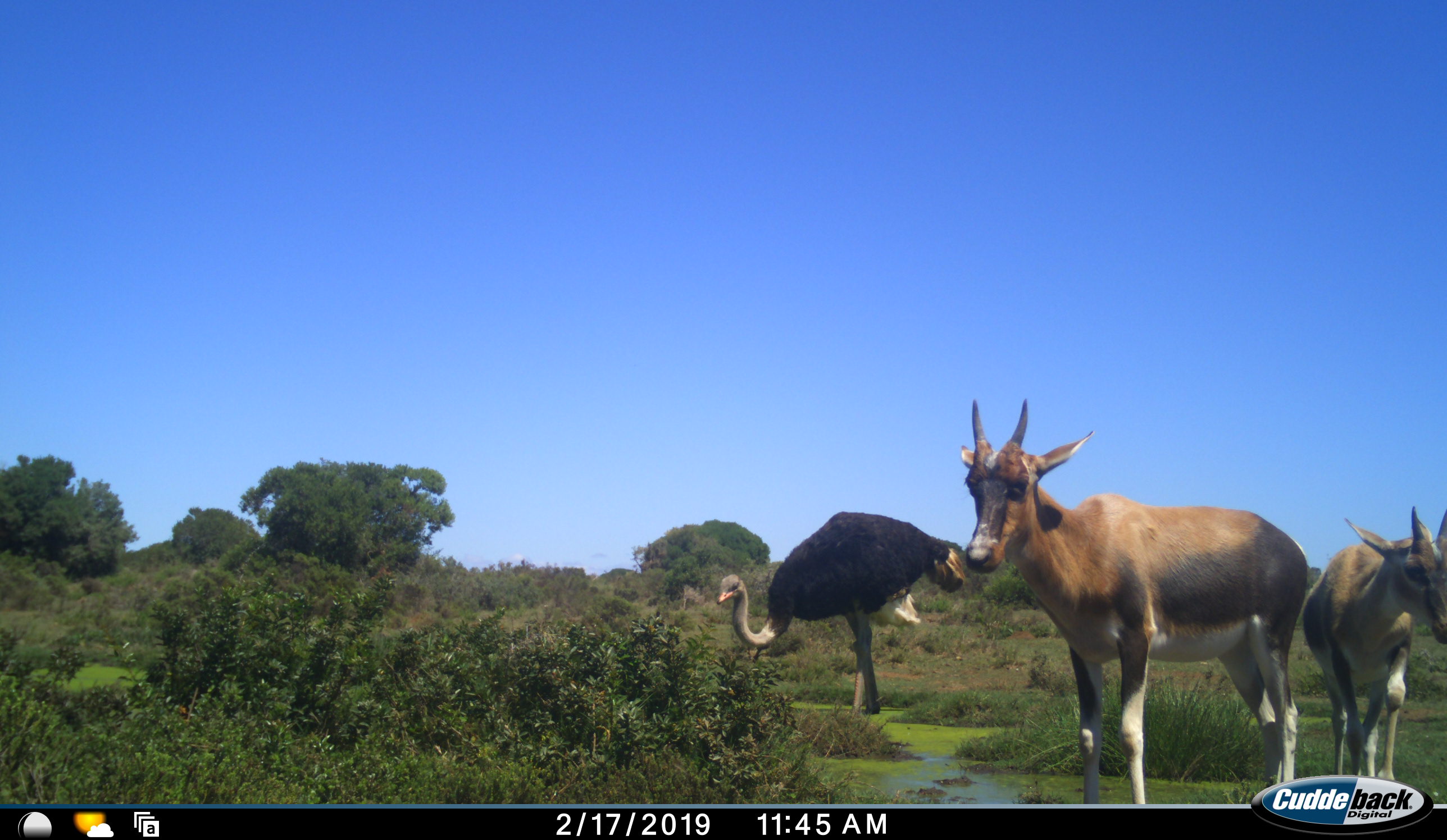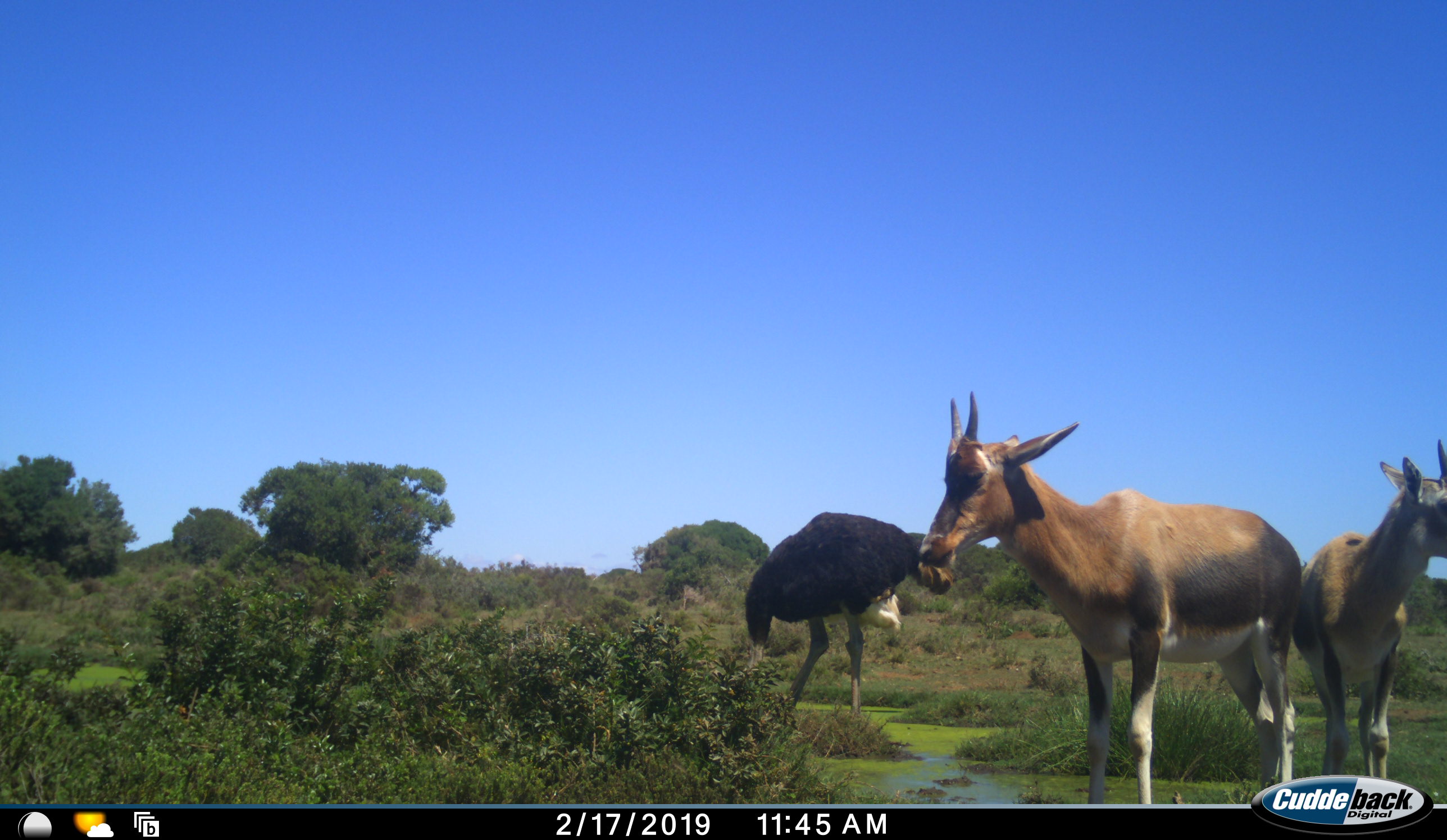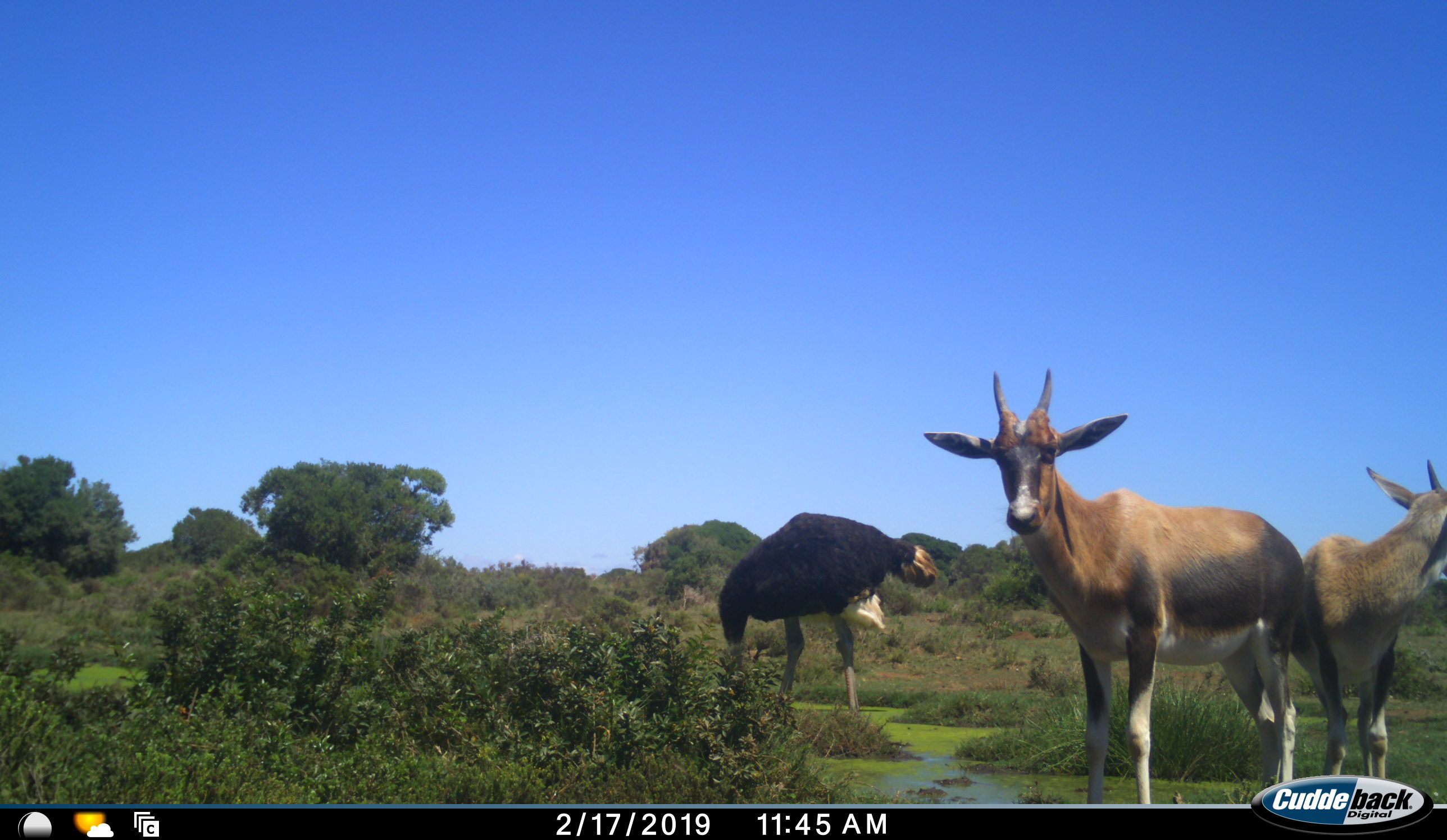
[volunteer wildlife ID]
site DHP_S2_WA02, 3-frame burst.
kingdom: Animalia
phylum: Chordata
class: Mammalia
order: Artiodactyla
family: Bovidae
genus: Damaliscus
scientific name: Damaliscus pygargus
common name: bontebok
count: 2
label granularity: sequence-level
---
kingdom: Animalia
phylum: Chordata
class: Aves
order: Struthioniformes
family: Struthionidae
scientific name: Struthionidae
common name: ostrich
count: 1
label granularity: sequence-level